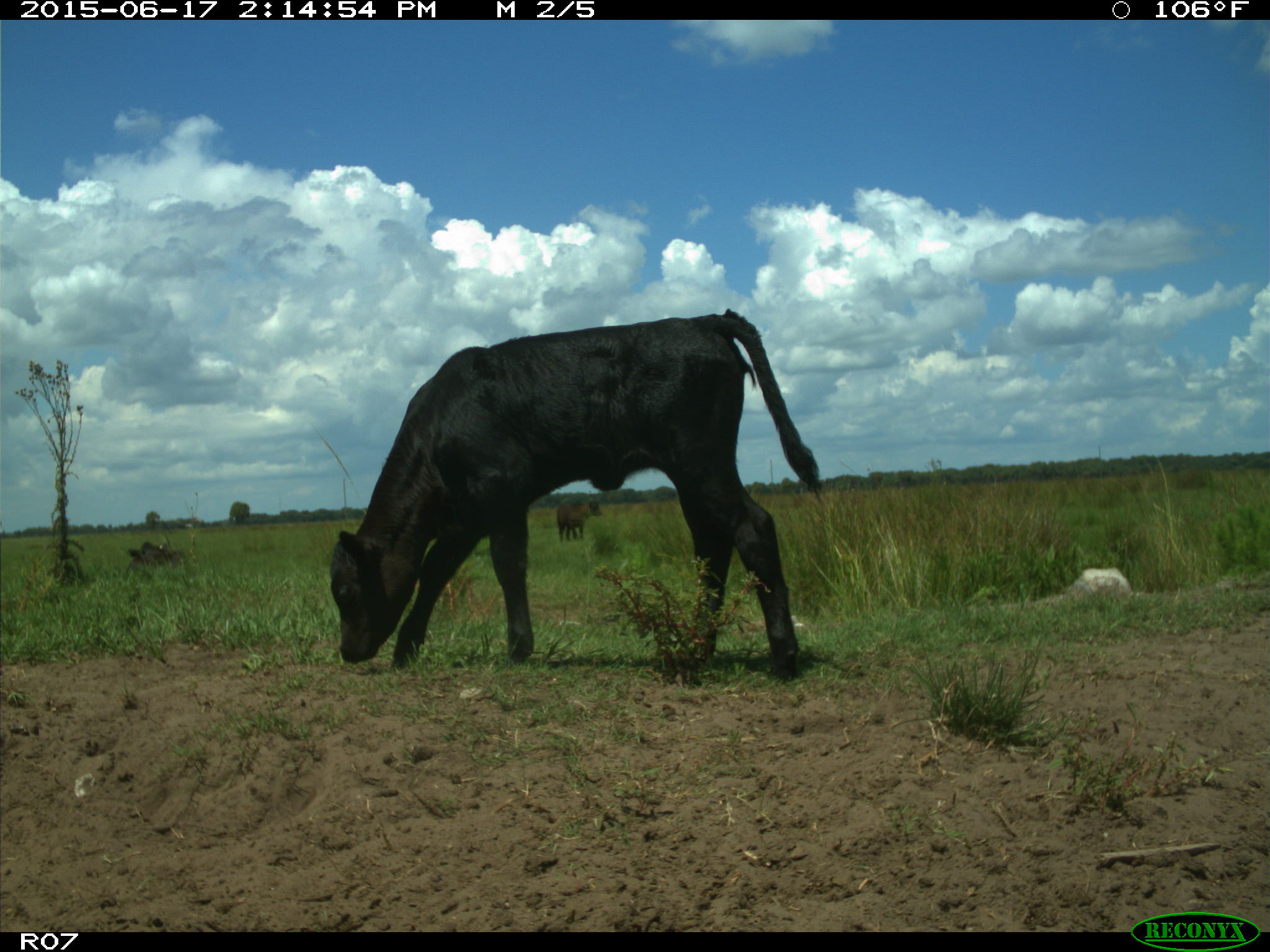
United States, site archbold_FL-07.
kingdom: Animalia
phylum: Chordata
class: Mammalia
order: Artiodactyla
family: Bovidae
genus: Bos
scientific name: Bos taurus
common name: domestic cow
Bos taurus (domestic cow).